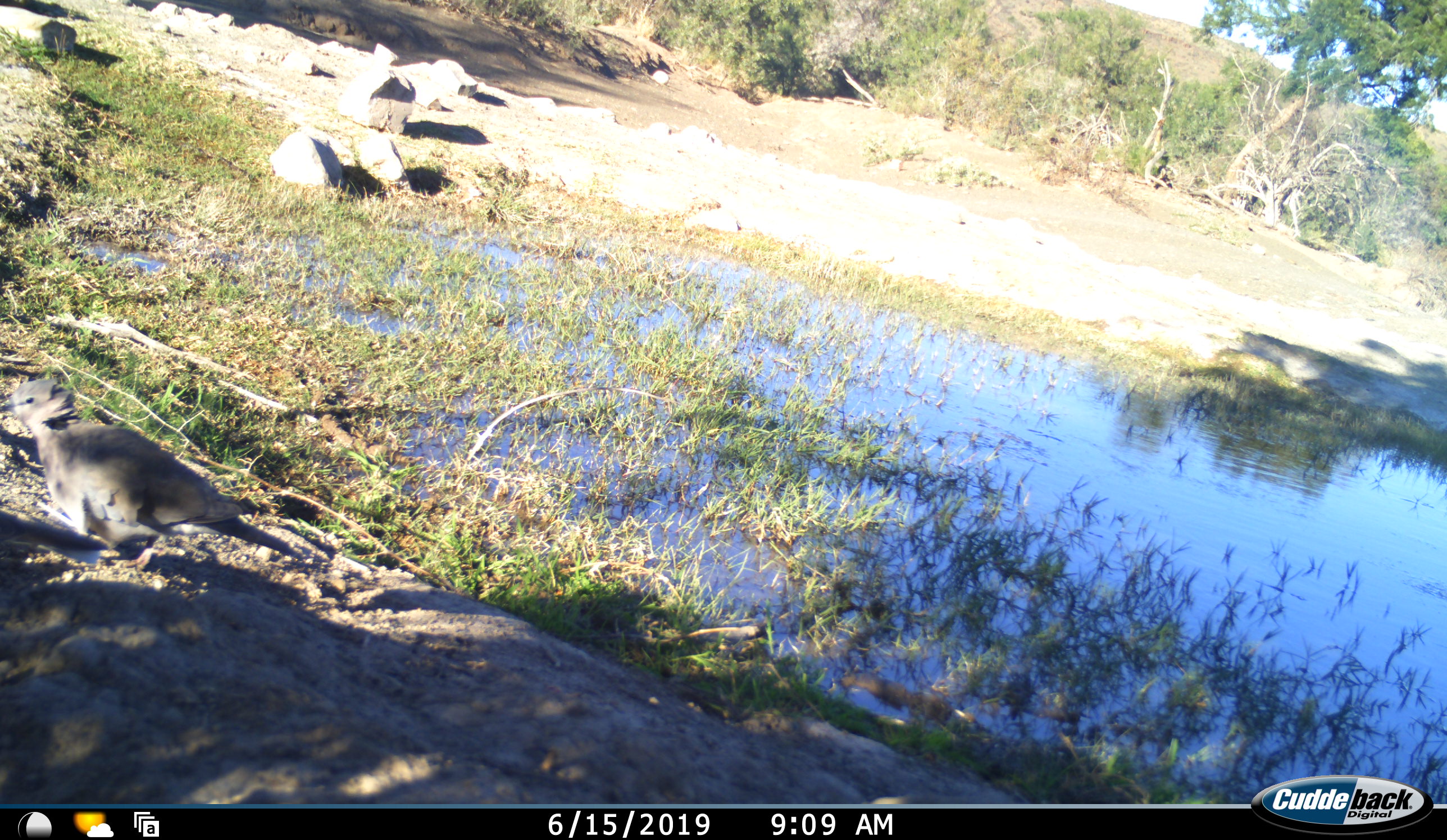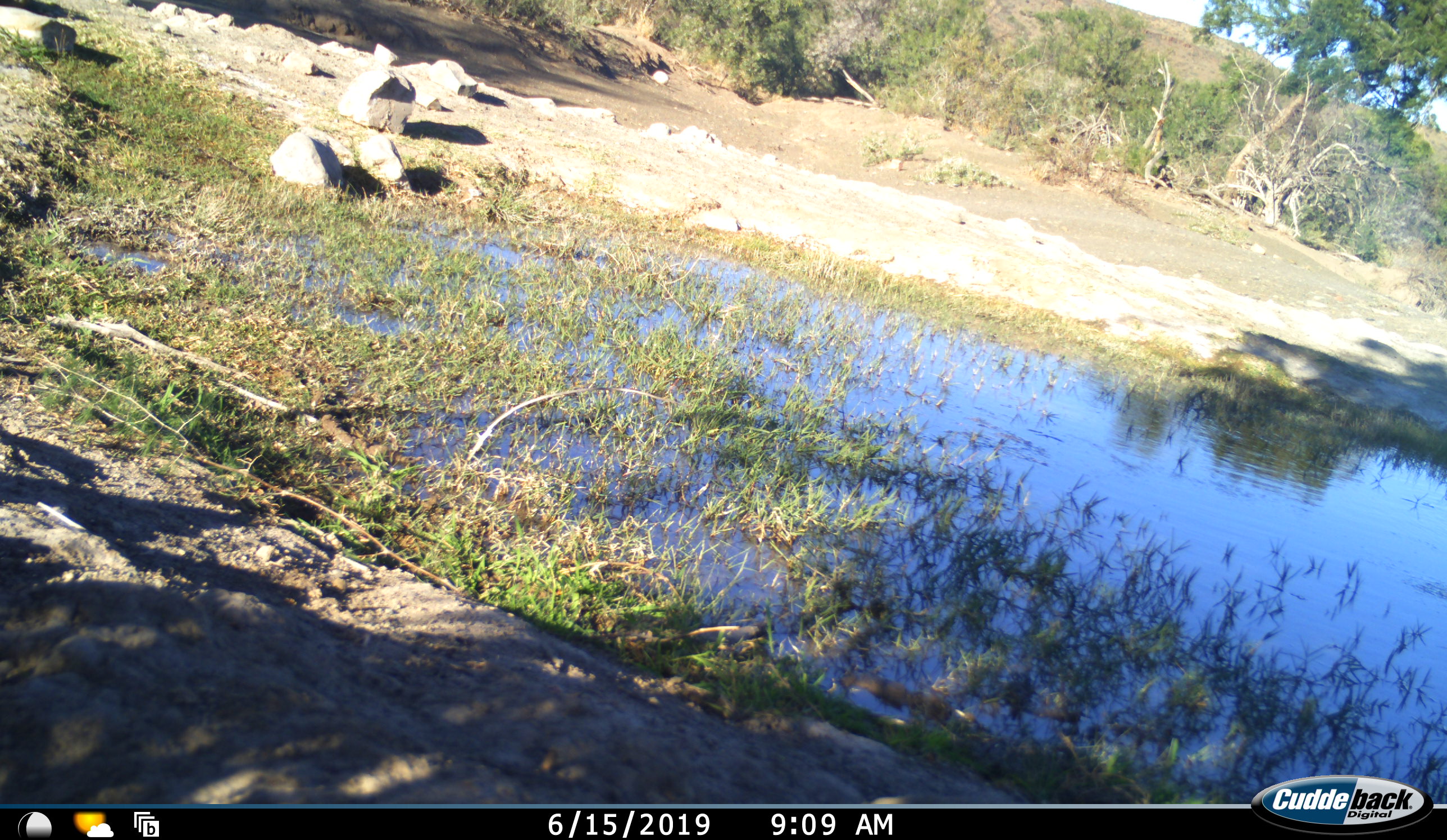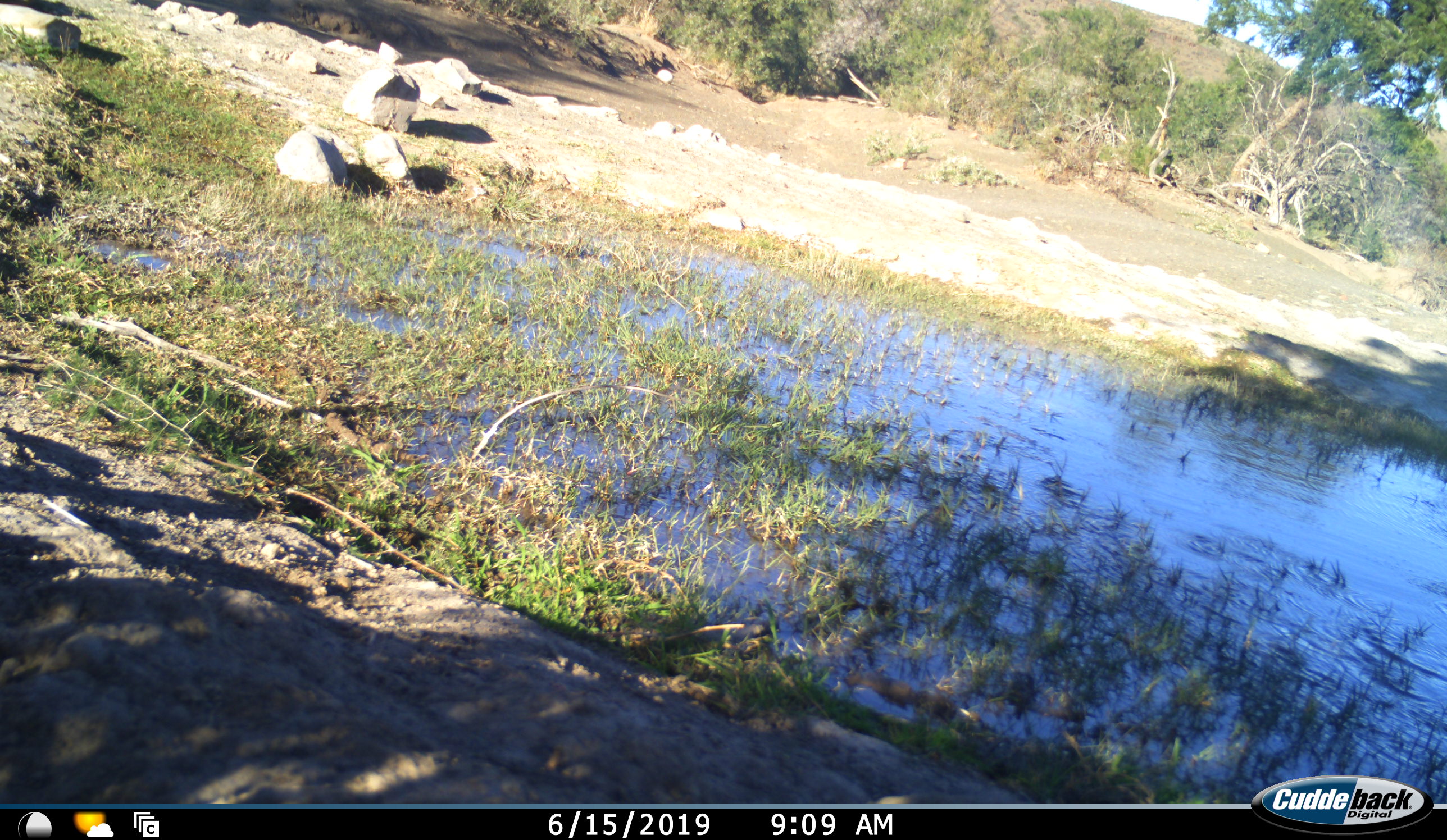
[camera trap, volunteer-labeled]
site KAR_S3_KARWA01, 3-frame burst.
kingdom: Animalia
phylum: Chordata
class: Aves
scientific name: Aves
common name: bird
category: birdother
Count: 1.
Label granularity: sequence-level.